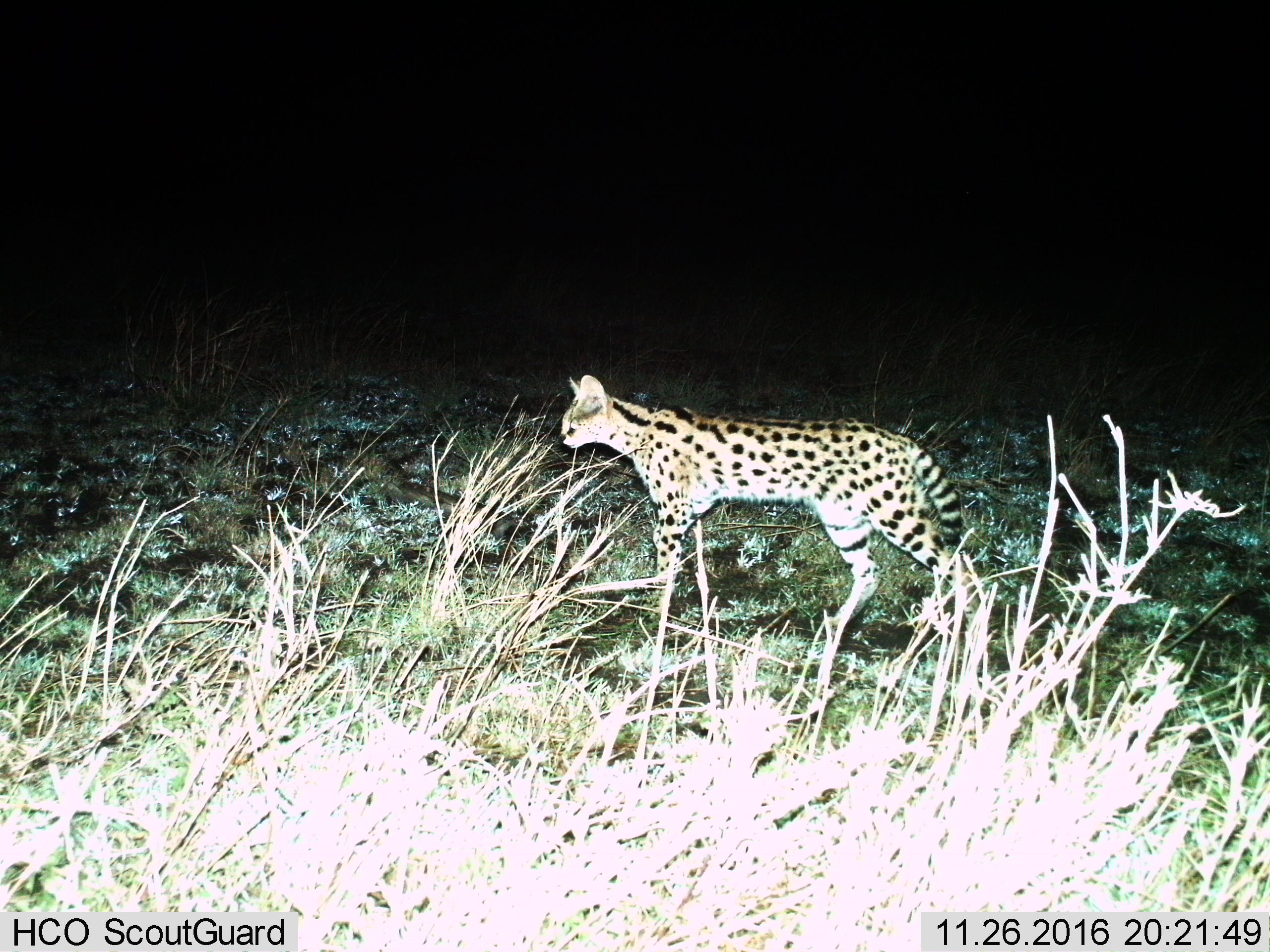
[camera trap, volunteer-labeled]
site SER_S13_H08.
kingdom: Animalia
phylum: Chordata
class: Mammalia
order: Carnivora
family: Felidae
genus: Leptailurus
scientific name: Leptailurus serval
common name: serval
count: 1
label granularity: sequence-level